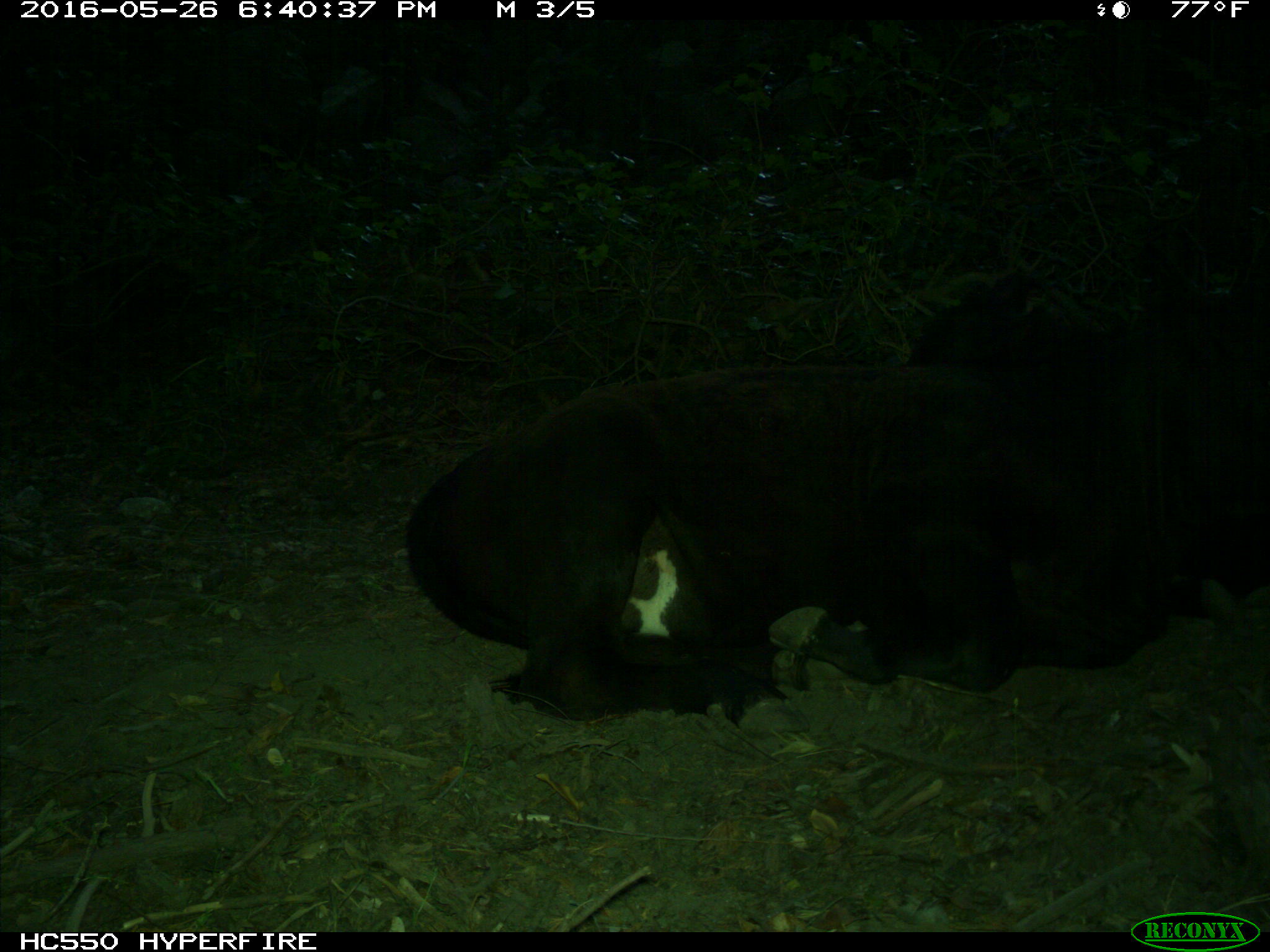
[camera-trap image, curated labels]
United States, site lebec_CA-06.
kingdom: Animalia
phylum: Chordata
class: Mammalia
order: Artiodactyla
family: Bovidae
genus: Bos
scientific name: Bos taurus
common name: domestic cow